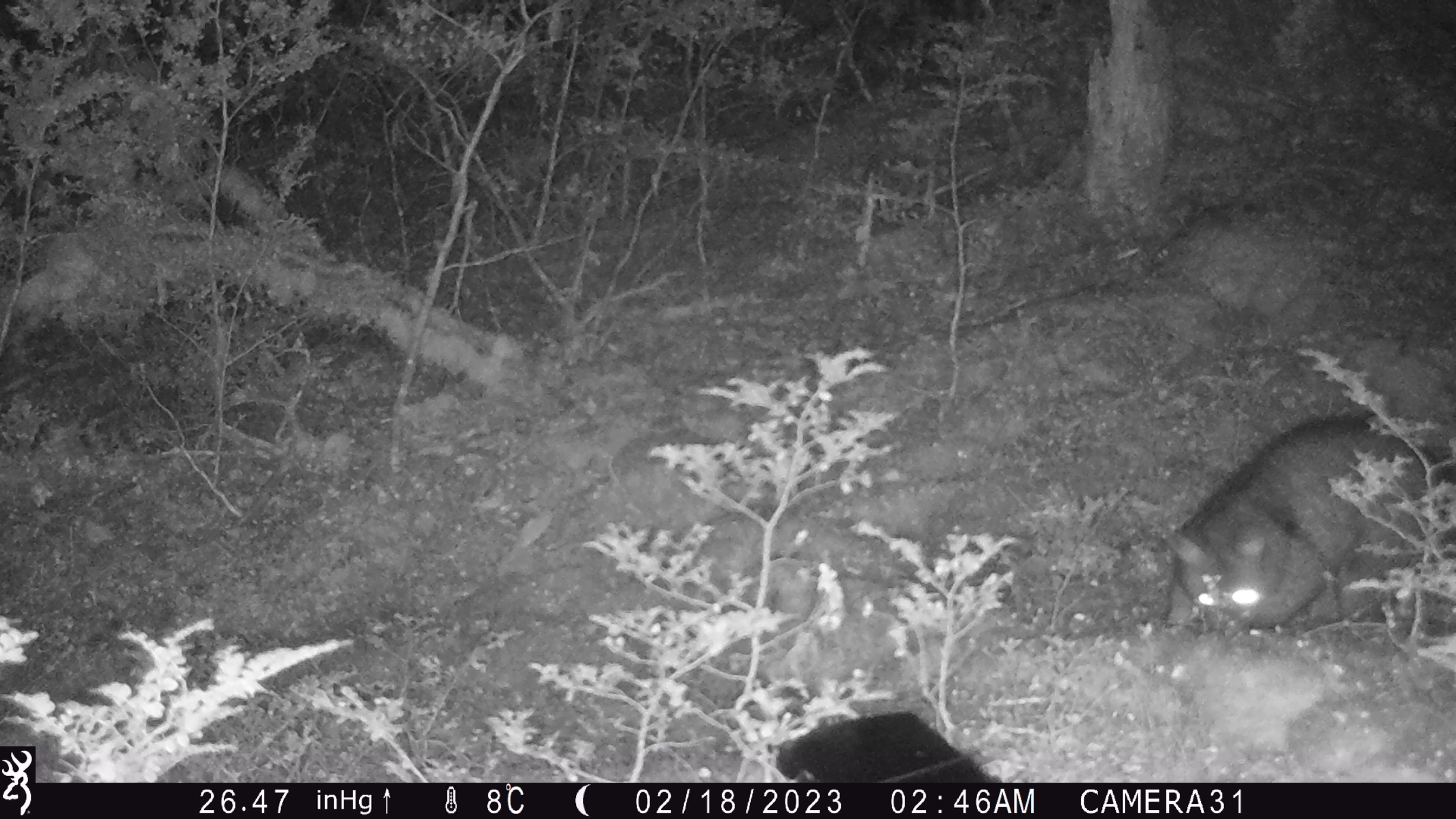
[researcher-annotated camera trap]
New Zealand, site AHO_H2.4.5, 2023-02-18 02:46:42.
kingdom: Animalia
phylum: Chordata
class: Mammalia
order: Carnivora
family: Mustelidae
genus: Mustela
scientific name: Mustela erminea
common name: stoat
Stoat (Mustela erminea).